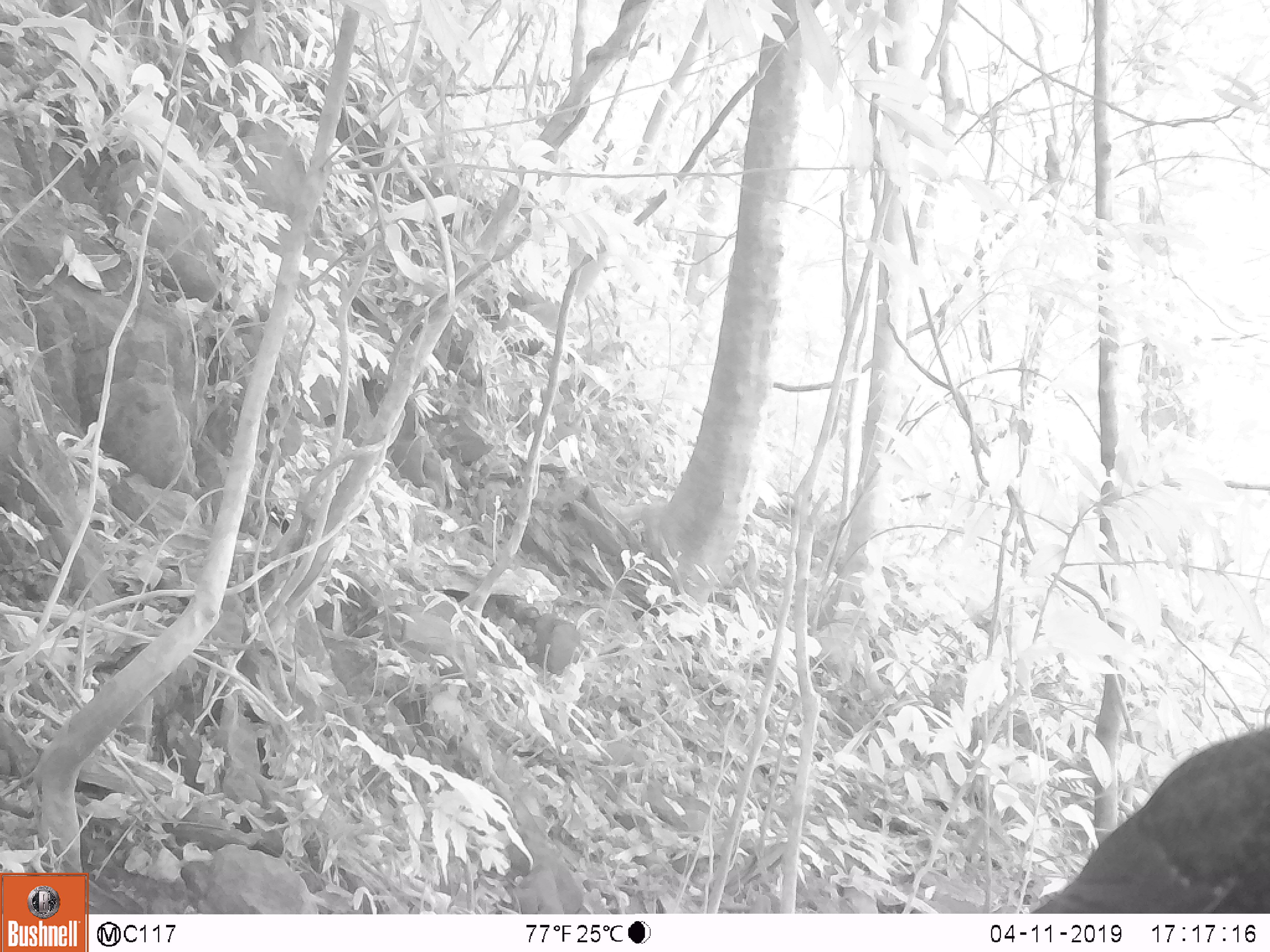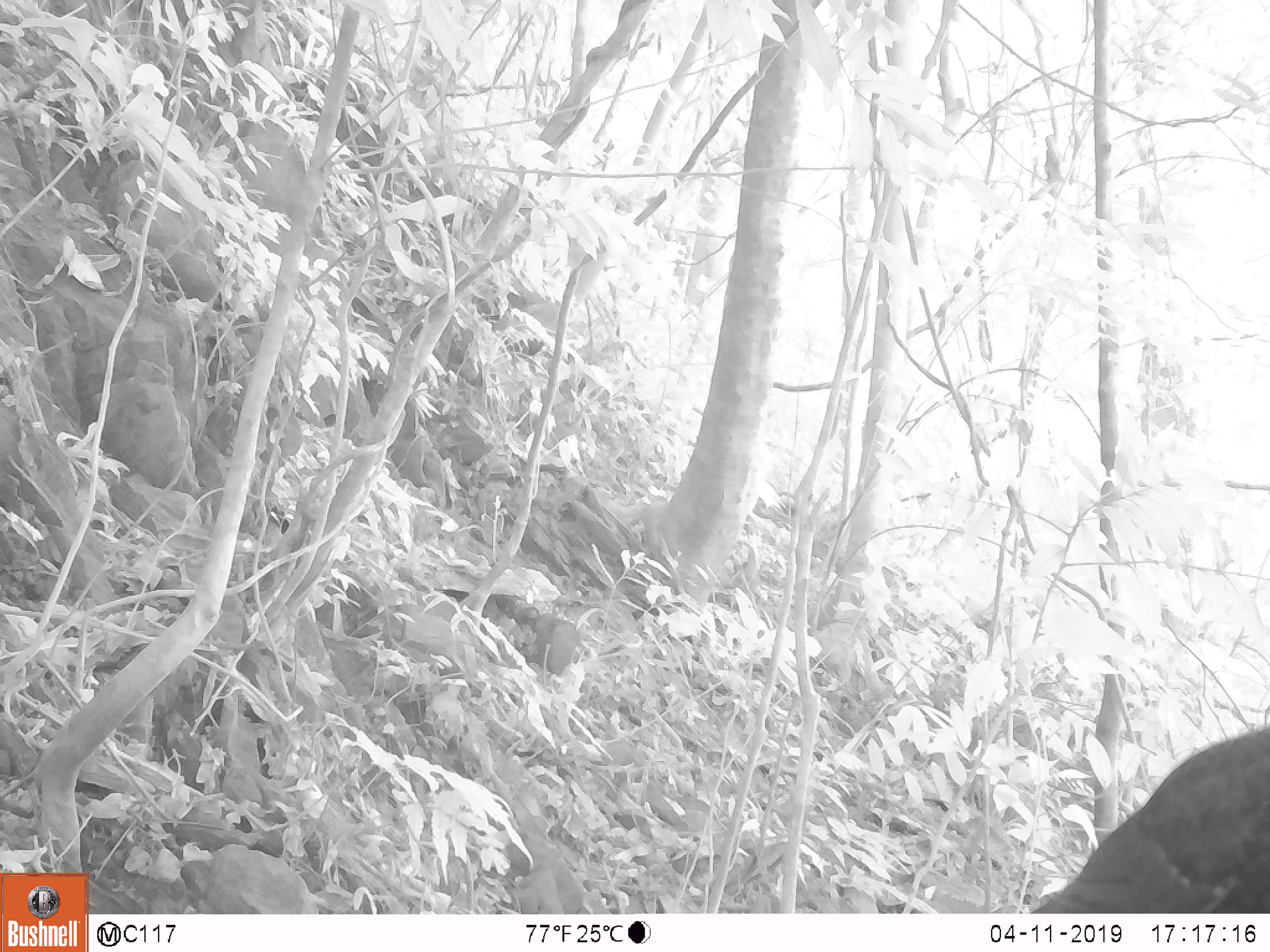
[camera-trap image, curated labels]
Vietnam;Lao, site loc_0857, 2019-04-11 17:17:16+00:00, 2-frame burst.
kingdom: Animalia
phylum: Chordata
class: Aves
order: Passeriformes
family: Muscicapidae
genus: Myophonus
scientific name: Myophonus caeruleus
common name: blue whistling thrush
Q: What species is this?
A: Blue whistling thrush (Myophonus caeruleus).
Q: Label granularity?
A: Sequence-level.